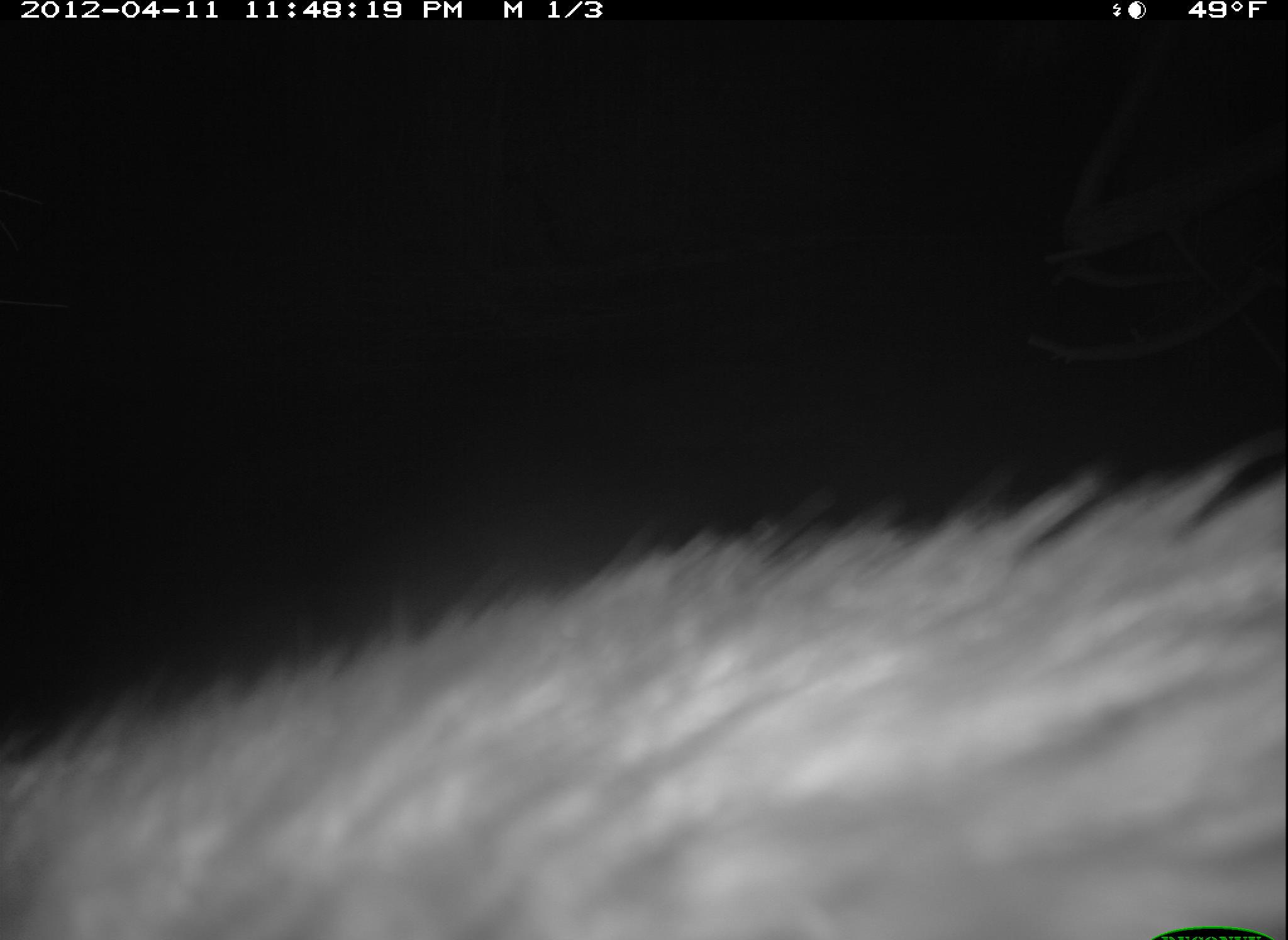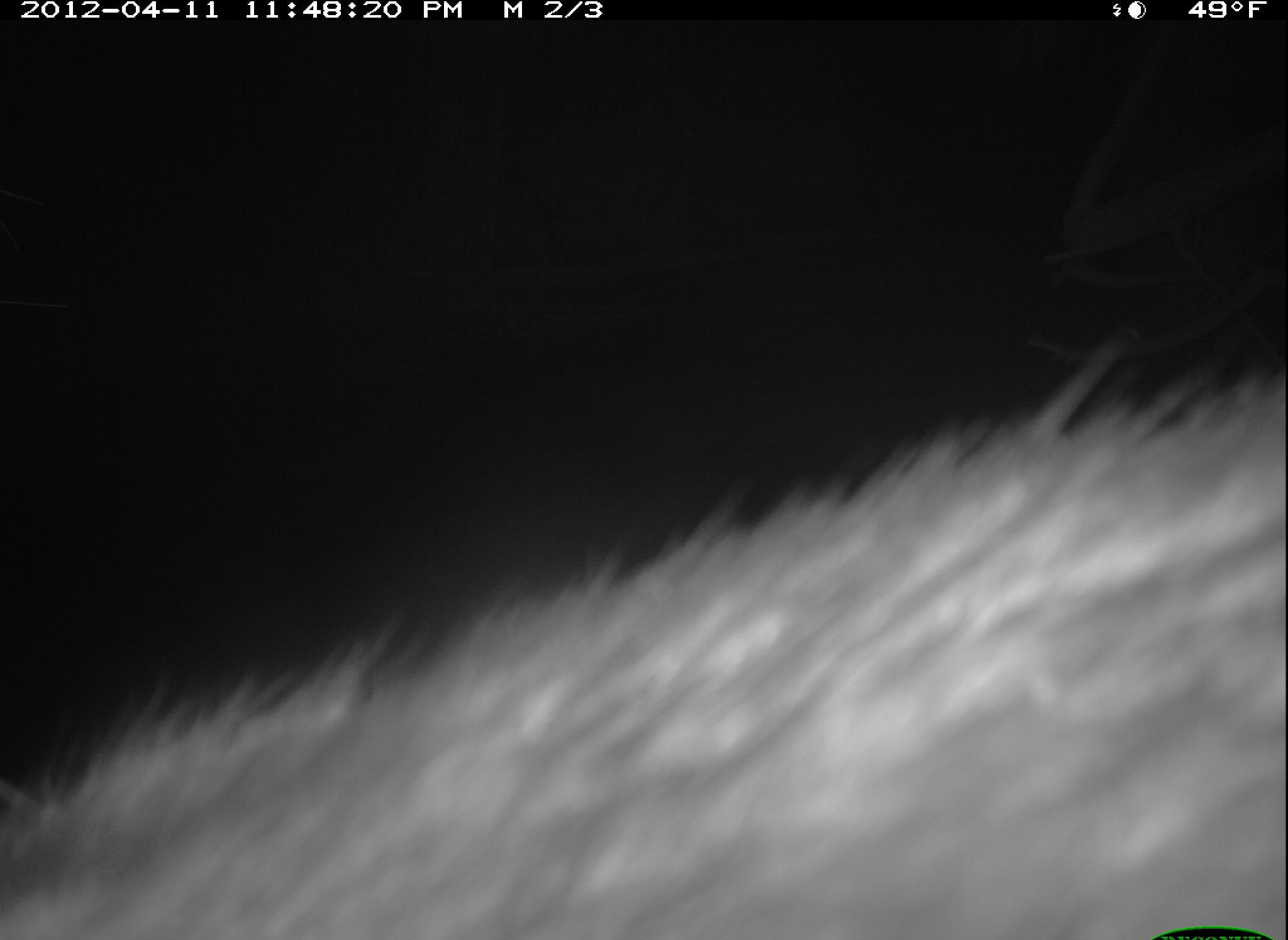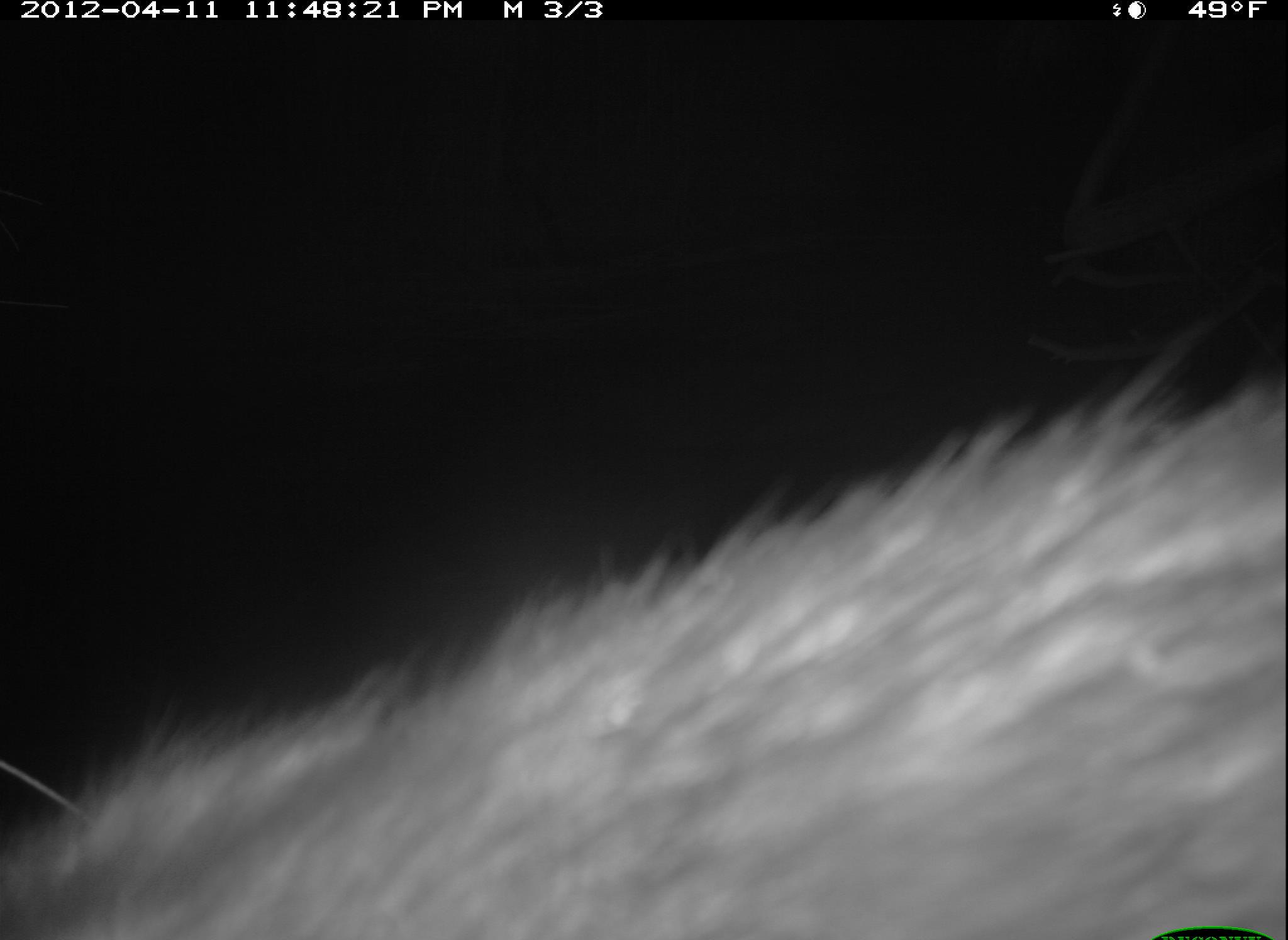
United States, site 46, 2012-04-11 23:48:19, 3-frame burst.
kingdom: Animalia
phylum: Chordata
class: Mammalia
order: Carnivora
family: Procyonidae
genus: Procyon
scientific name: Procyon lotor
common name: raccoon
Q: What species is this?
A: Raccoon (Procyon lotor).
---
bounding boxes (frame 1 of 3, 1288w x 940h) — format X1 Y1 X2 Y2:
raccoon: 5 445 1283 940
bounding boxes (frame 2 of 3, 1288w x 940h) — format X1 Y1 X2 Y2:
raccoon: 18 358 1280 940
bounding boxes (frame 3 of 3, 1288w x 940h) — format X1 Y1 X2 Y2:
raccoon: 10 321 1285 937